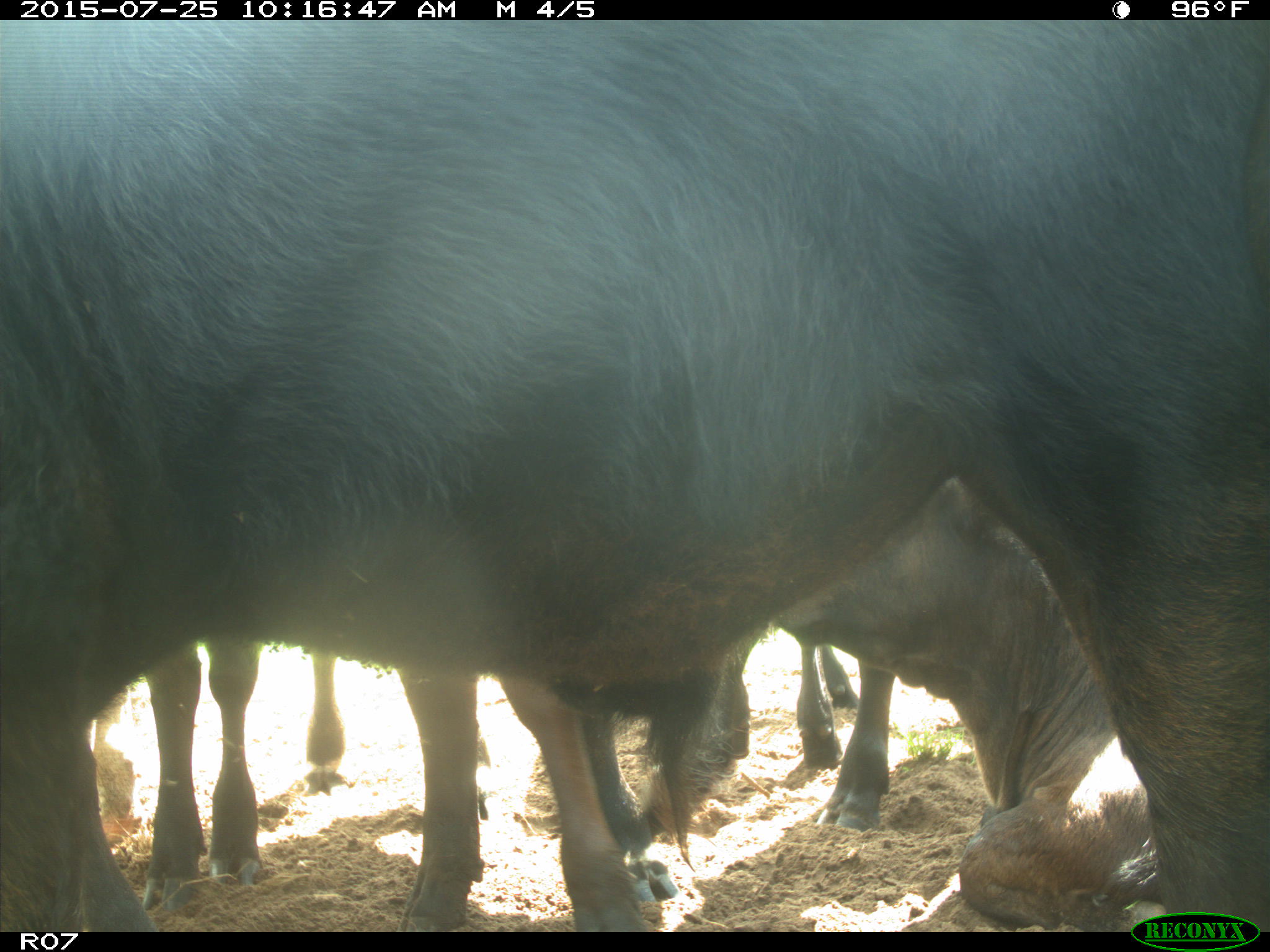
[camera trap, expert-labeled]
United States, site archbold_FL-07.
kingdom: Animalia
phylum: Chordata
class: Mammalia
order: Artiodactyla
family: Bovidae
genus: Bos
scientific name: Bos taurus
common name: domestic cow